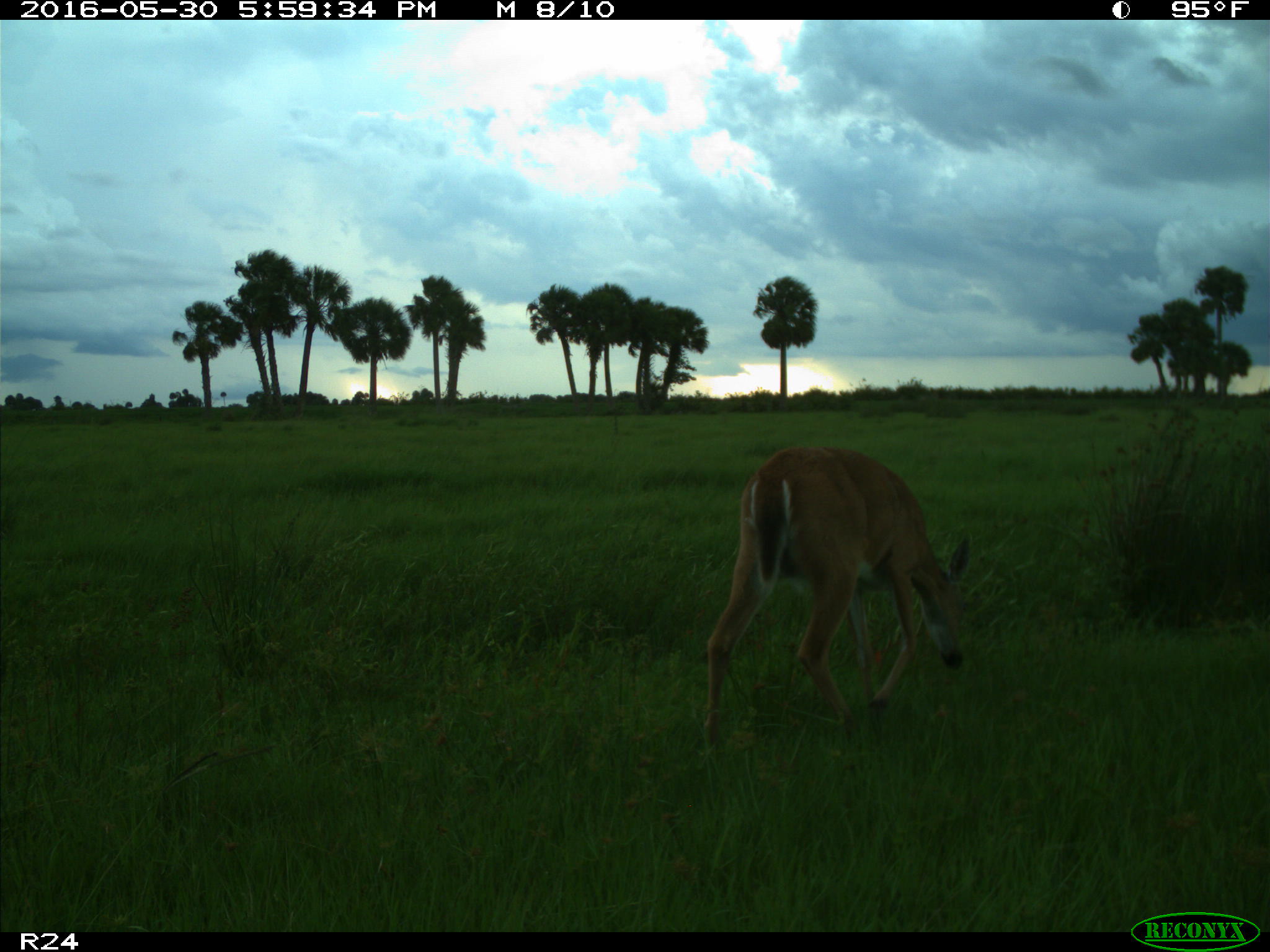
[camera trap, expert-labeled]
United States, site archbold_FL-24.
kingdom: Animalia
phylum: Chordata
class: Mammalia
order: Artiodactyla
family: Cervidae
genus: Odocoileus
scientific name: Odocoileus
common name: deer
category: unidentified deer